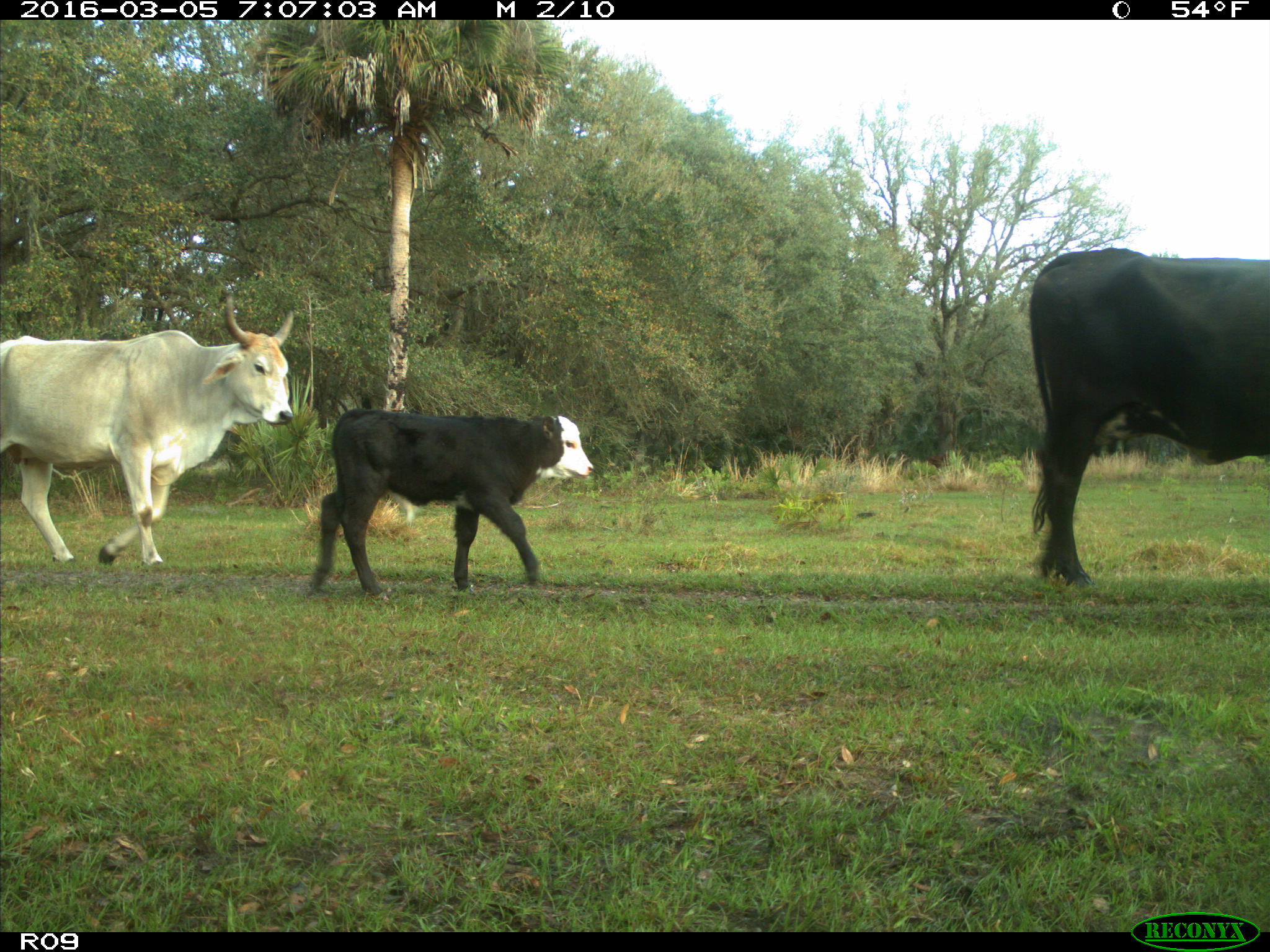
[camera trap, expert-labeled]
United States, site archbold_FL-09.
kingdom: Animalia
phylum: Chordata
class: Mammalia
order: Artiodactyla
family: Bovidae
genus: Bos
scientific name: Bos taurus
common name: domestic cow